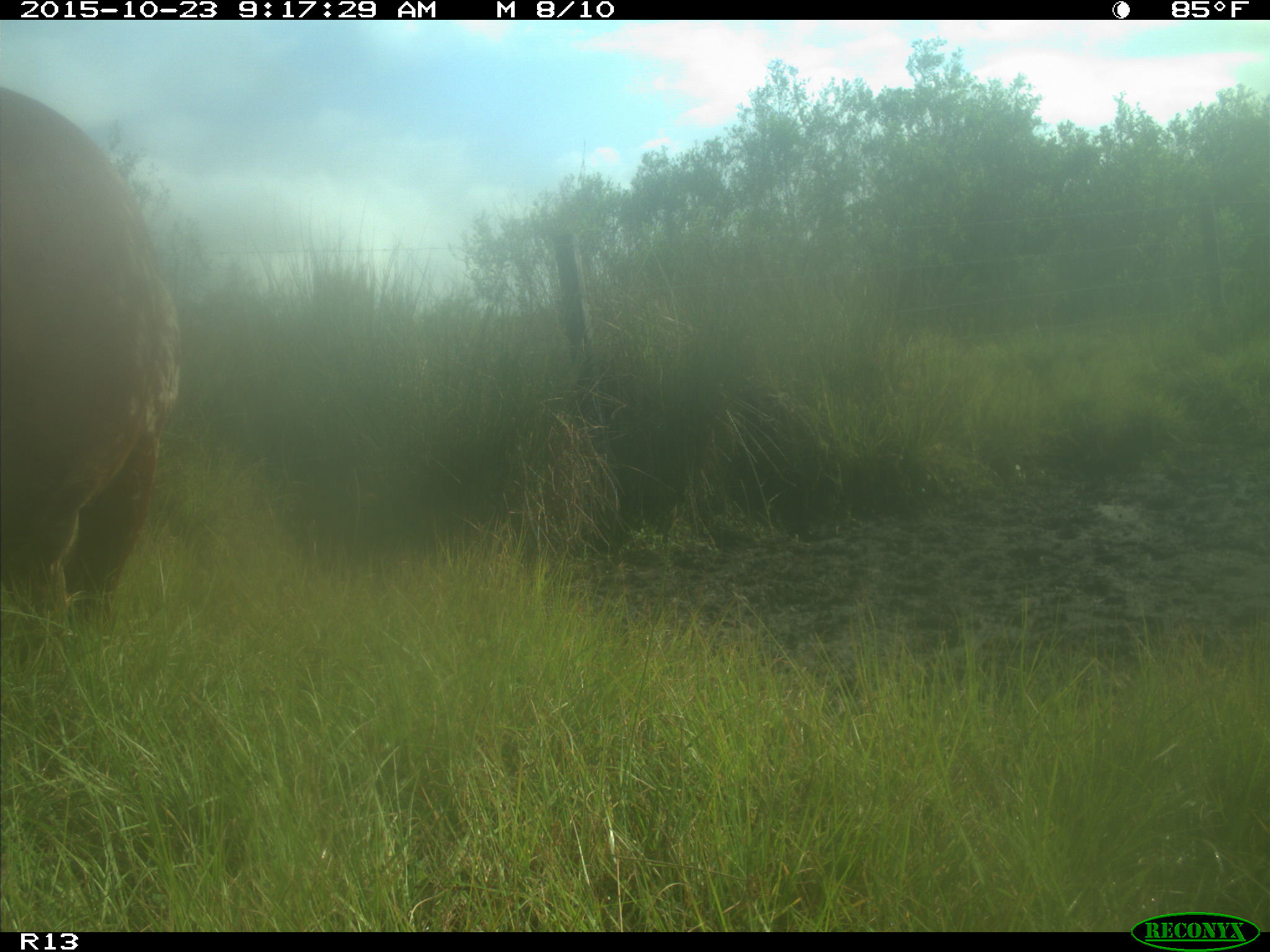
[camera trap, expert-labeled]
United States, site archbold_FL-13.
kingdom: Animalia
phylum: Chordata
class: Mammalia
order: Artiodactyla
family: Bovidae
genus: Bos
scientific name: Bos taurus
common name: domestic cow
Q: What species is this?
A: Bos taurus (domestic cow).